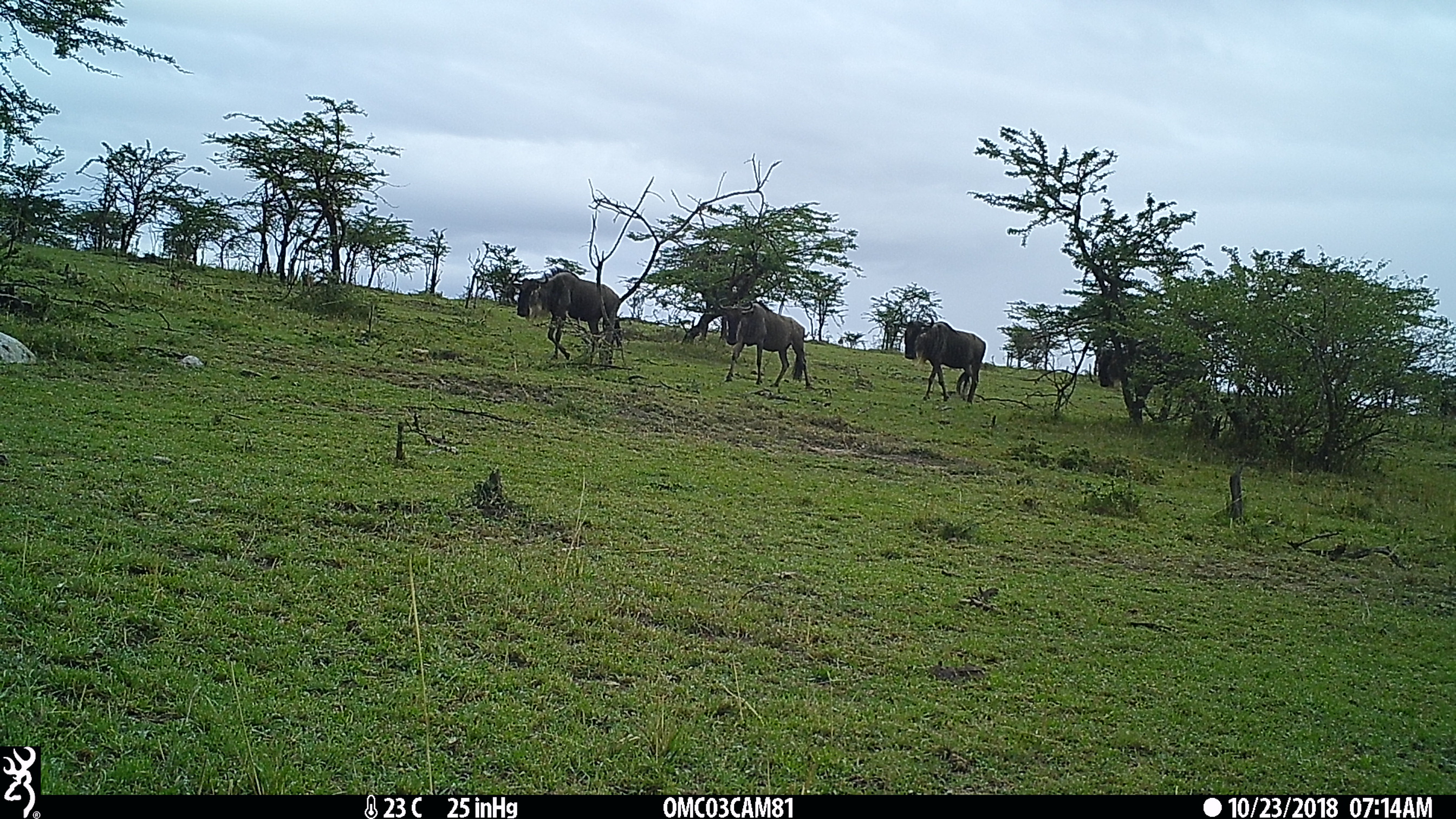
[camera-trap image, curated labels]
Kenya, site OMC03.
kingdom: Animalia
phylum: Chordata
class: Mammalia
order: Artiodactyla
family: Bovidae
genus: Connochaetes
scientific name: Connochaetes taurinus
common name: blue wildebeest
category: wildebeest